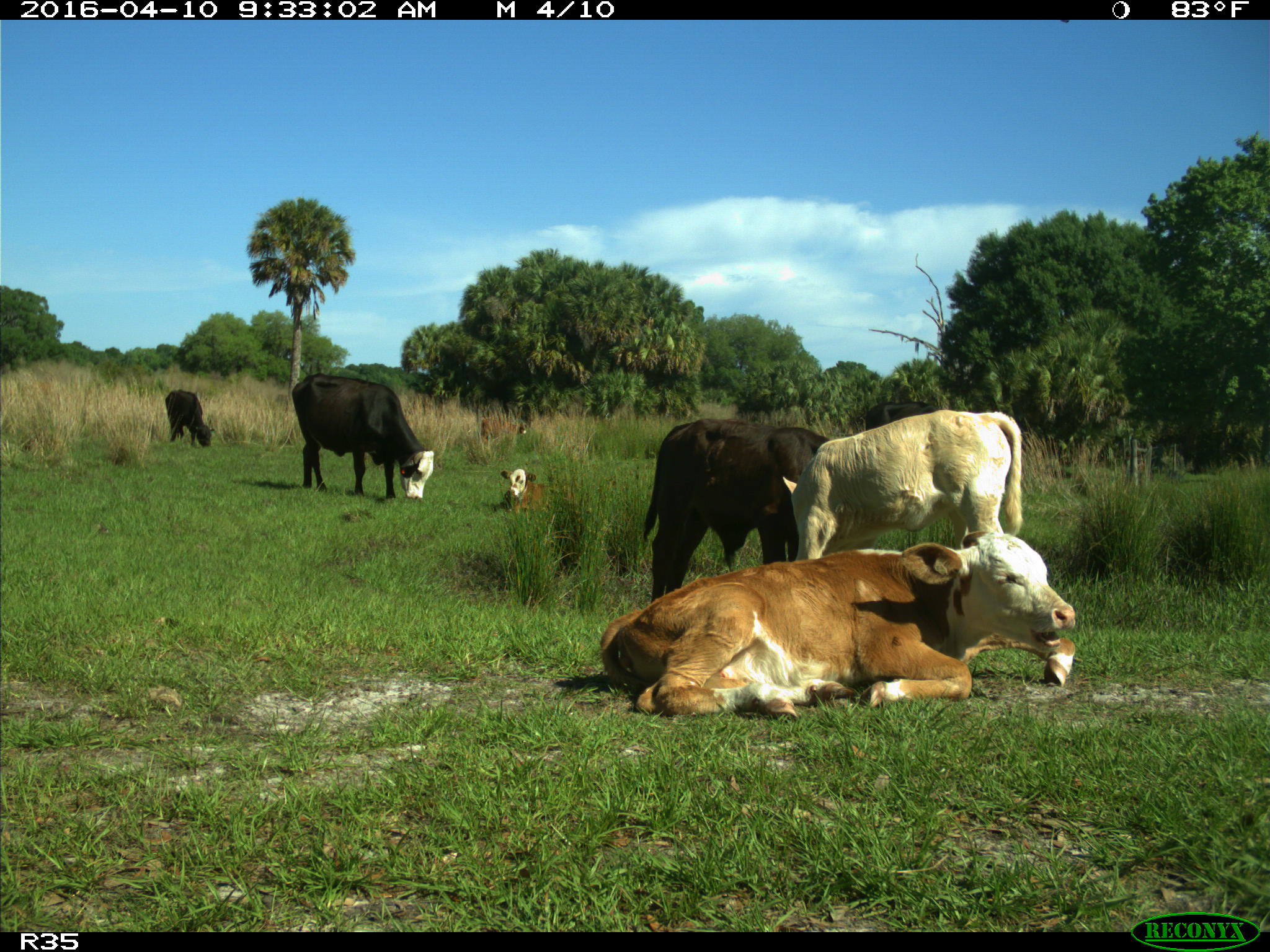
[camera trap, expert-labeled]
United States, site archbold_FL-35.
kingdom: Animalia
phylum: Chordata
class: Mammalia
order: Artiodactyla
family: Bovidae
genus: Bos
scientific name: Bos taurus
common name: domestic cow